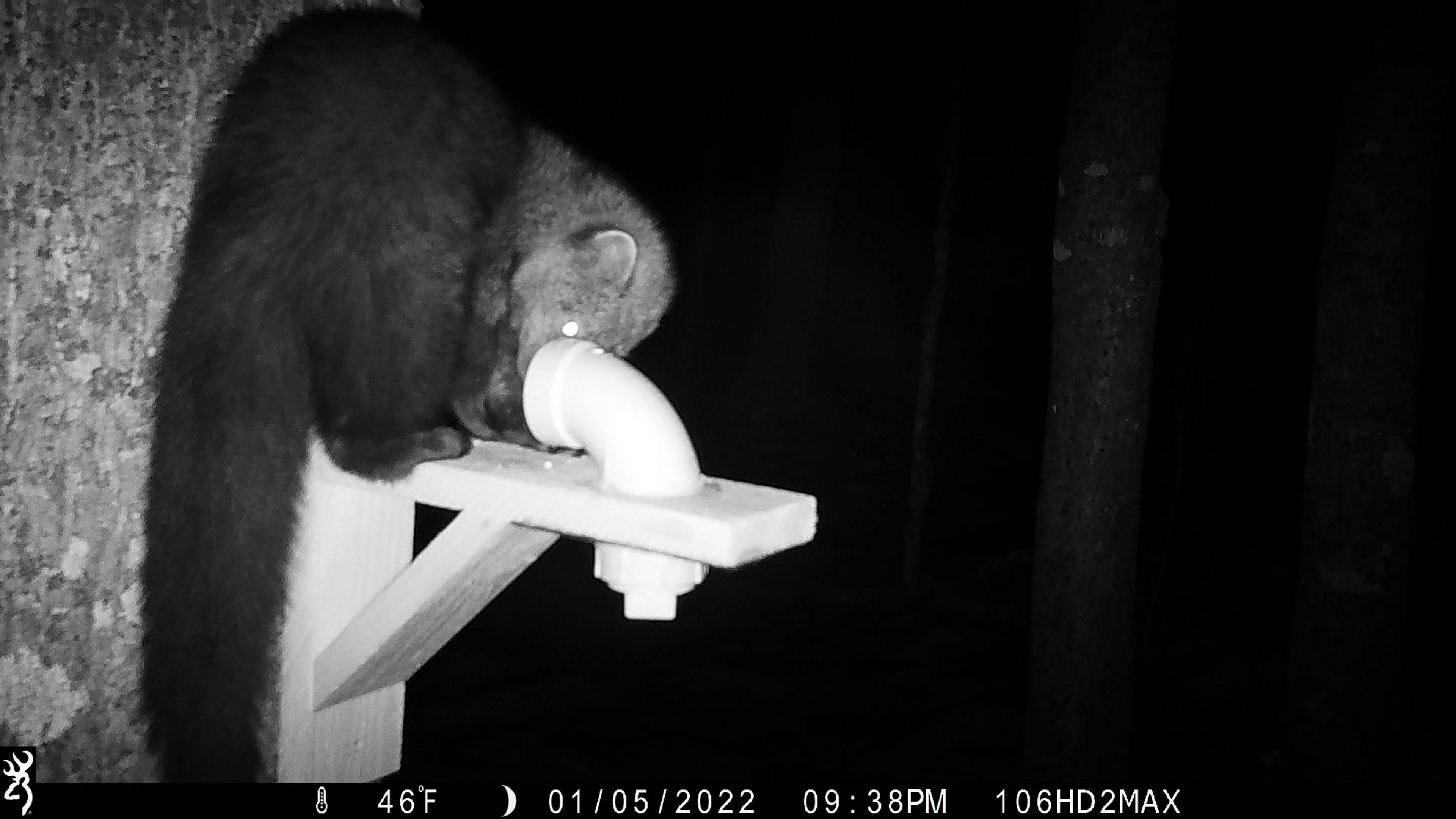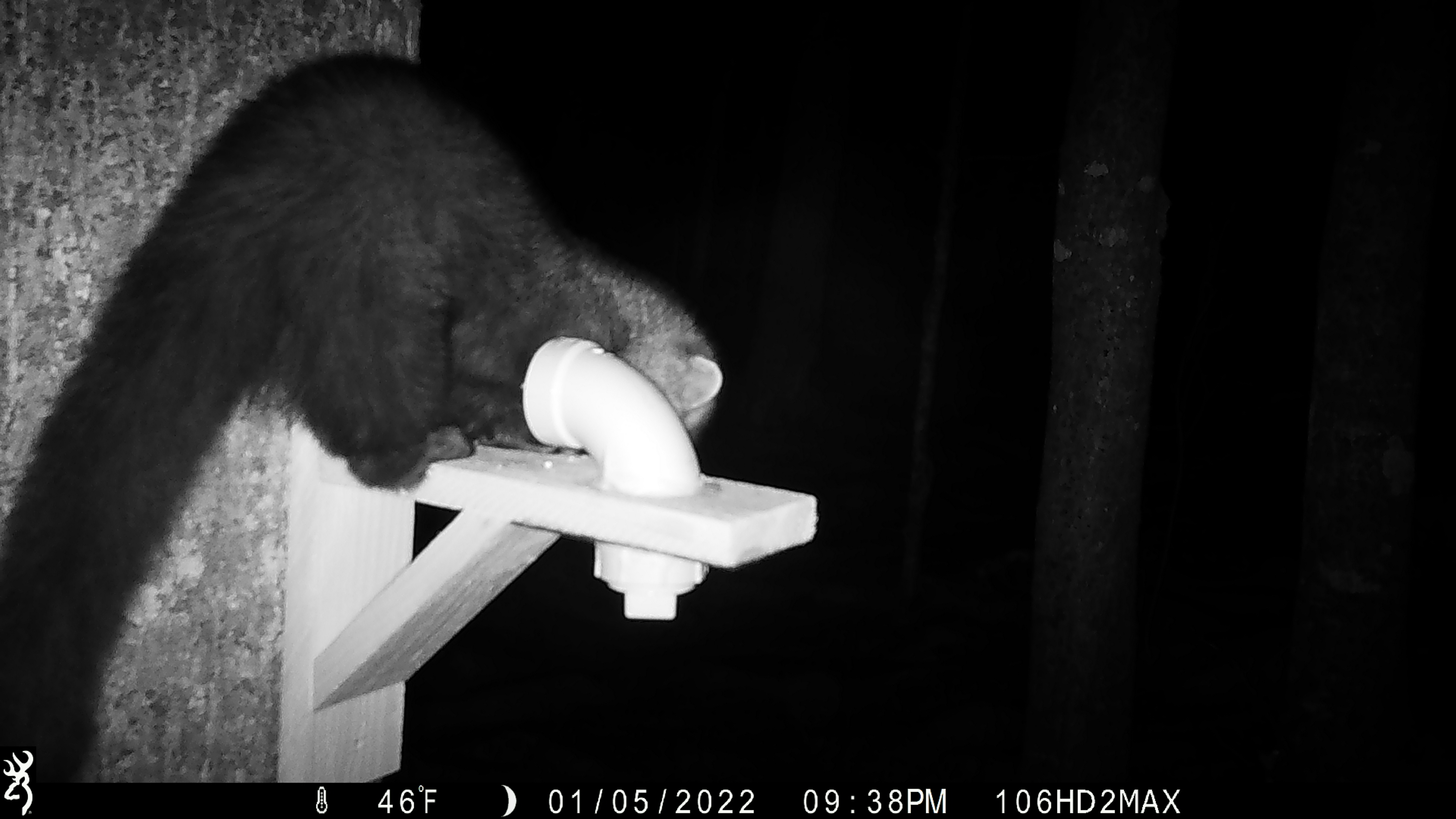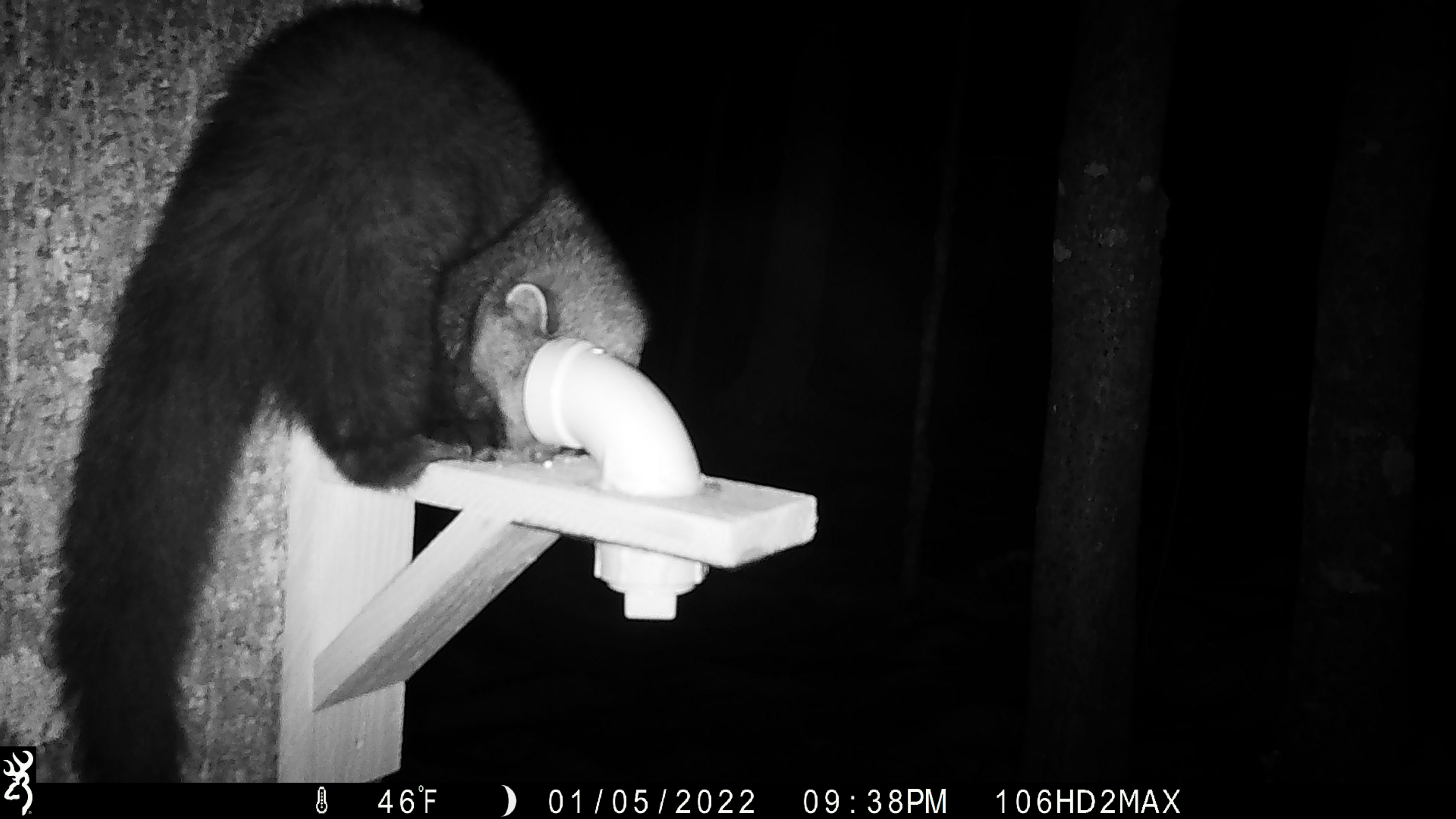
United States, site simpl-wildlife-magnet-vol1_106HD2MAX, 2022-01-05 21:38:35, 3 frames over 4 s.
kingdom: Animalia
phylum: Chordata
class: Mammalia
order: Carnivora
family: Mustelidae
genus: Pekania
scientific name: Pekania pennanti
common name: fisher